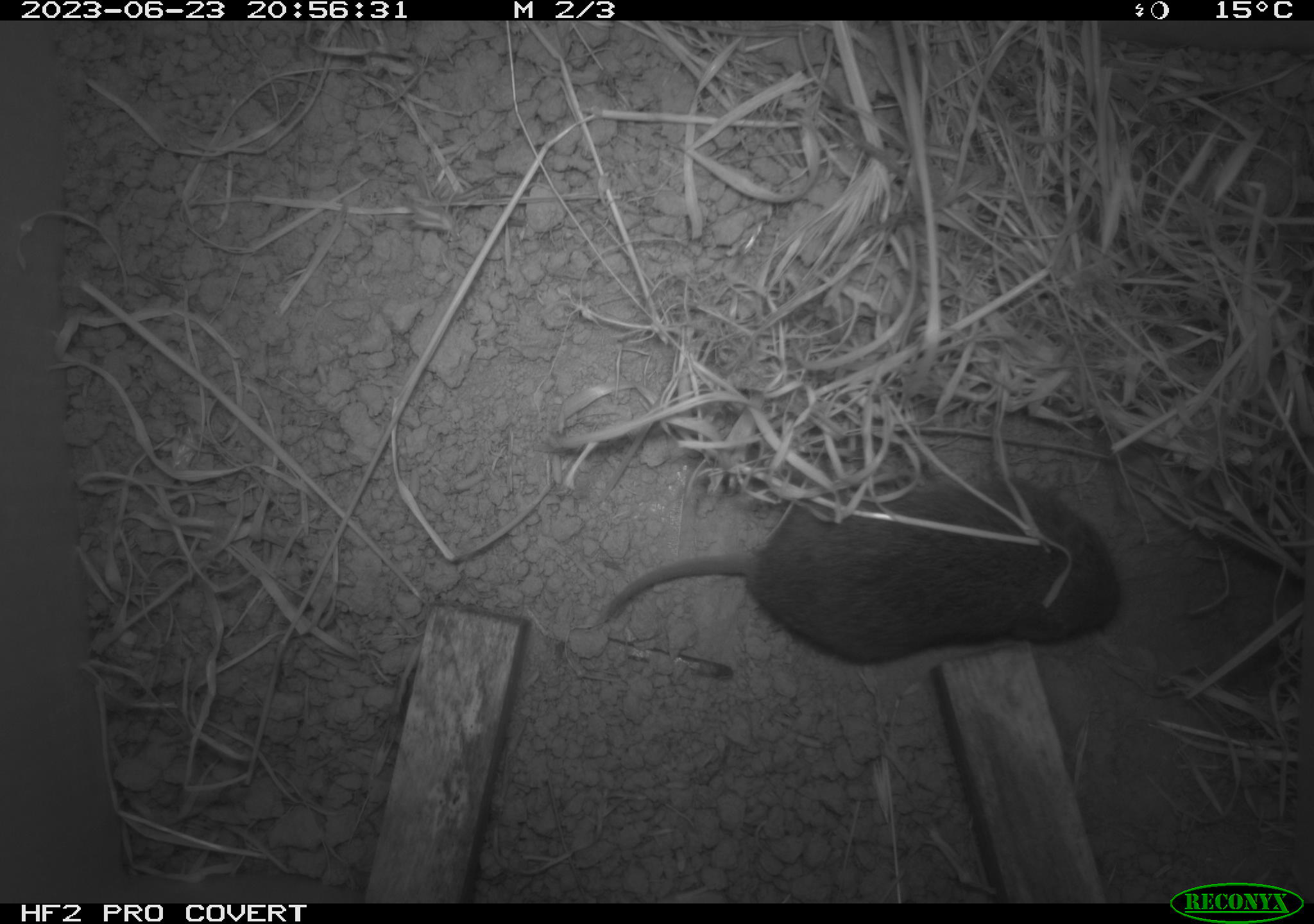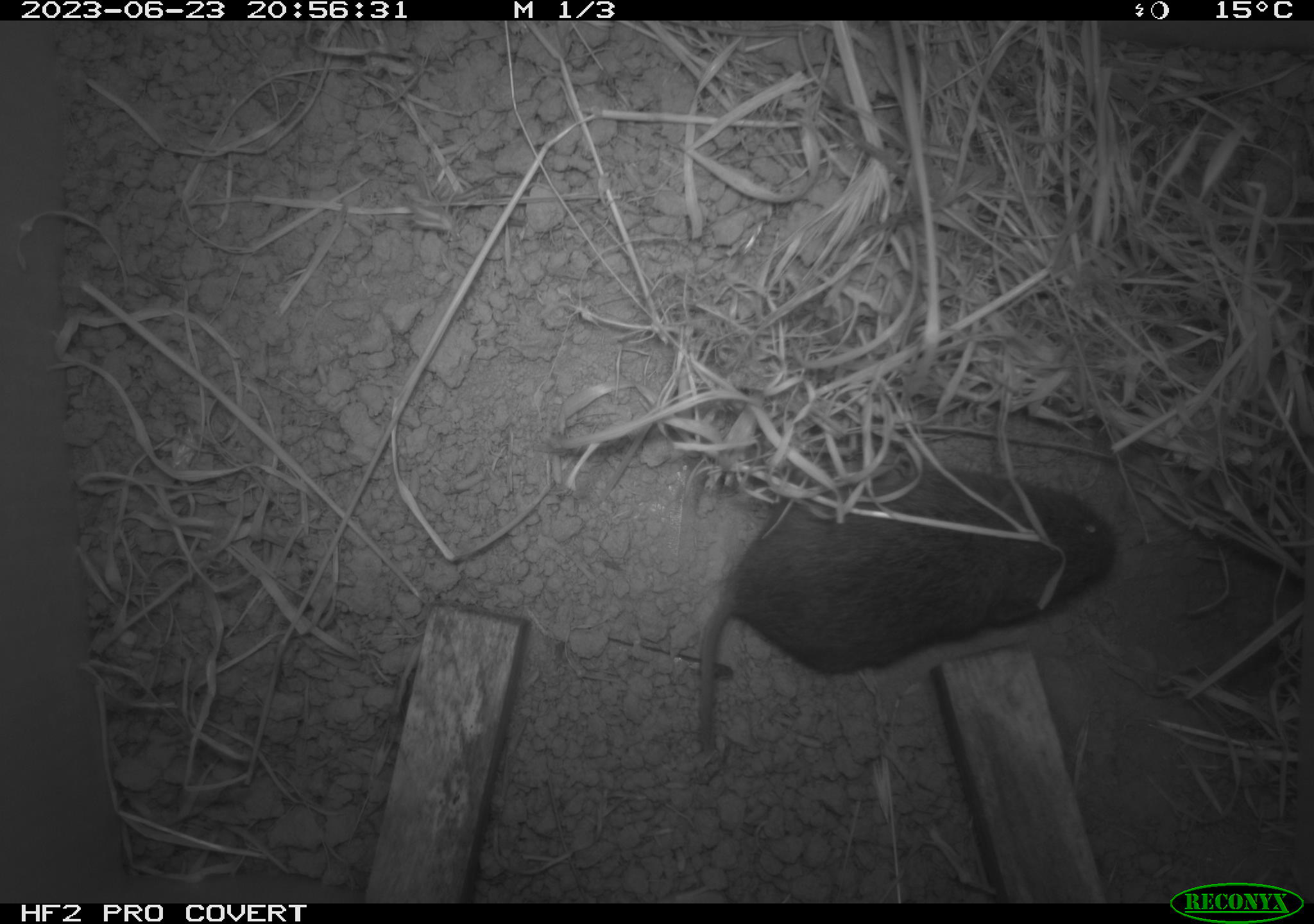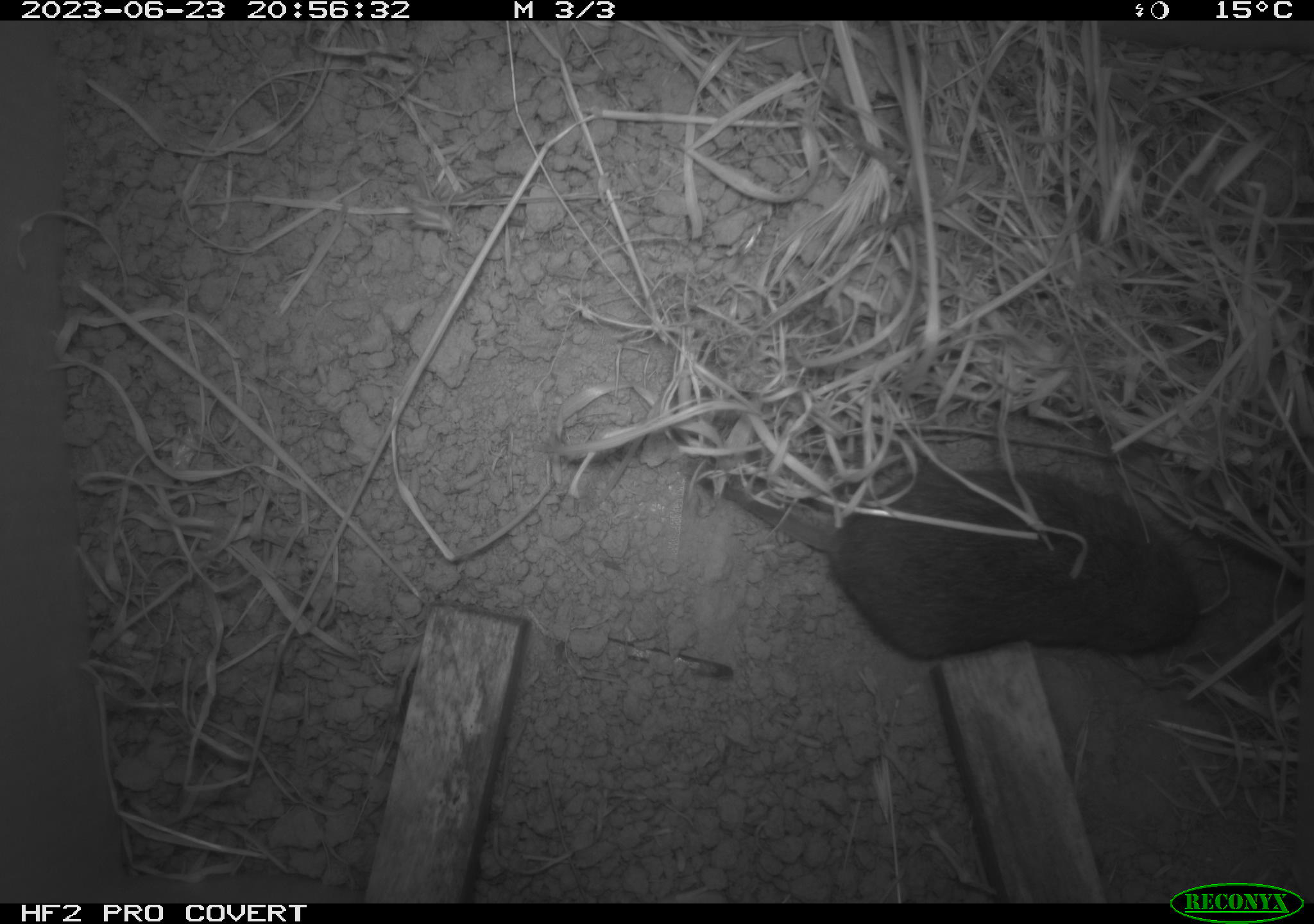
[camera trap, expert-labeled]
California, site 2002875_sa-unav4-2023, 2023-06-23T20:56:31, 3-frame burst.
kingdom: Animalia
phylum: Chordata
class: Mammalia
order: Rodentia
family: Cricetidae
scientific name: Arvicolinae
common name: voles, lemmings, and muskrats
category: arvicolinae subfamily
Arvicolinae subfamily (voles, lemmings, and muskrats) (Arvicolinae).